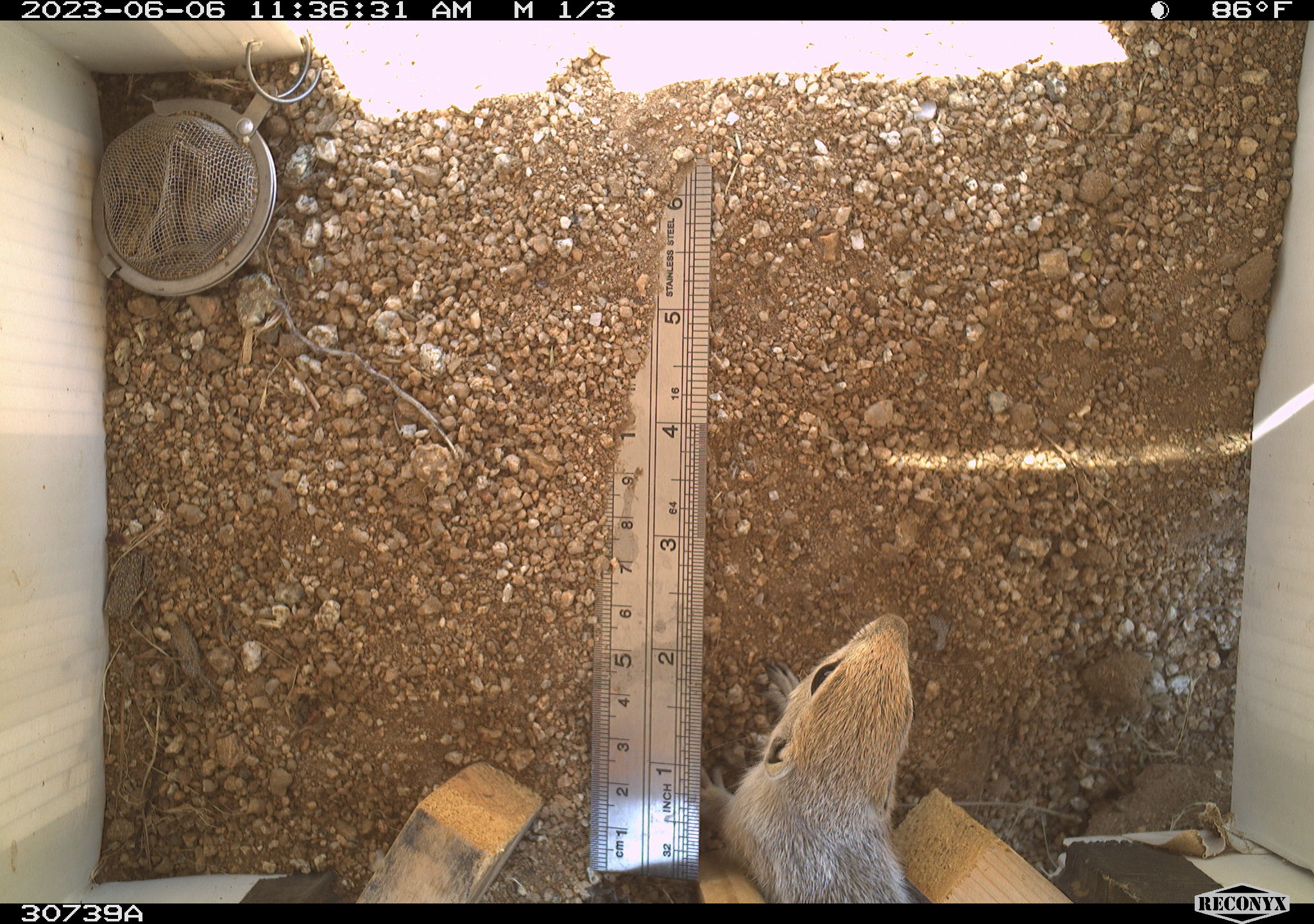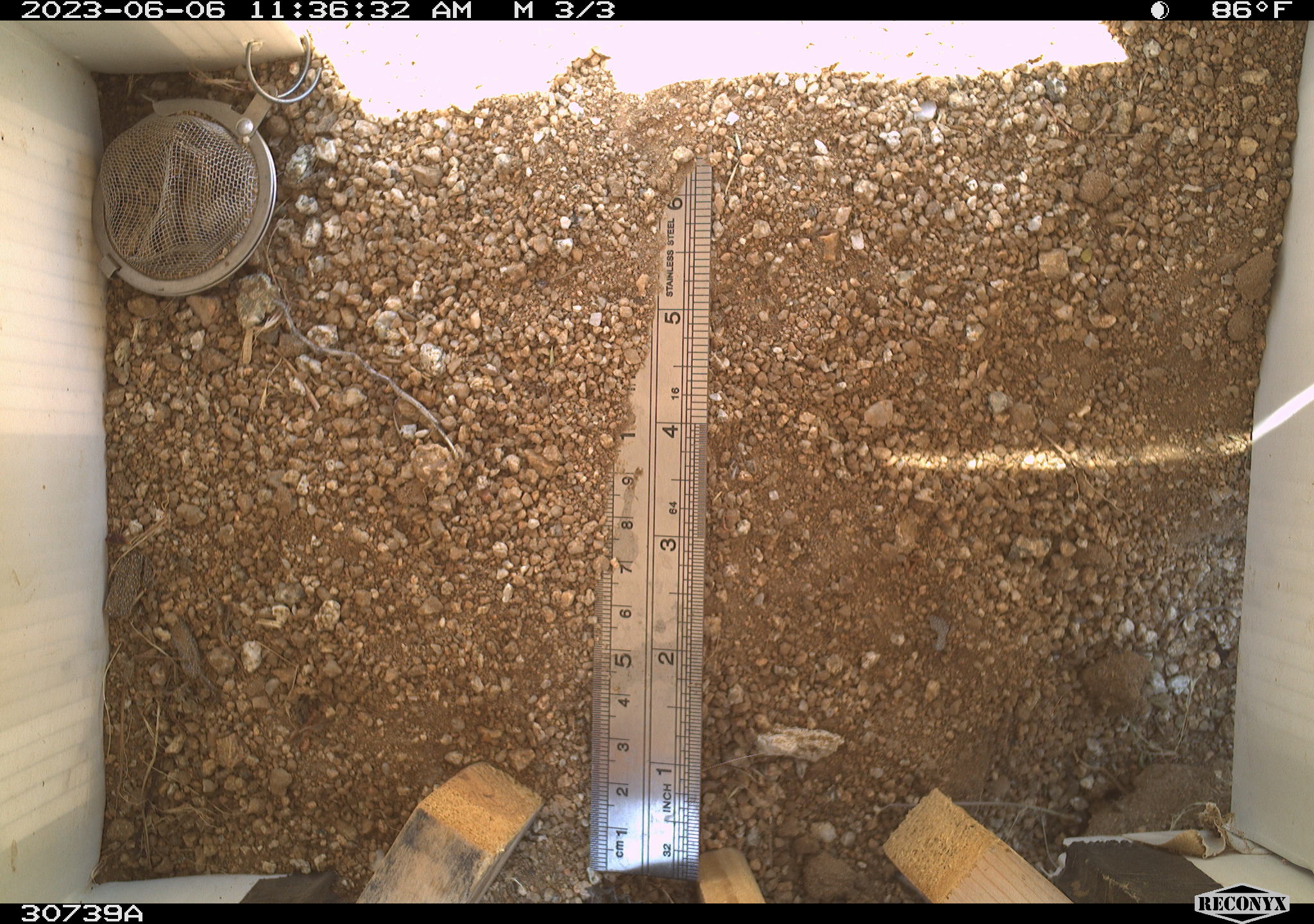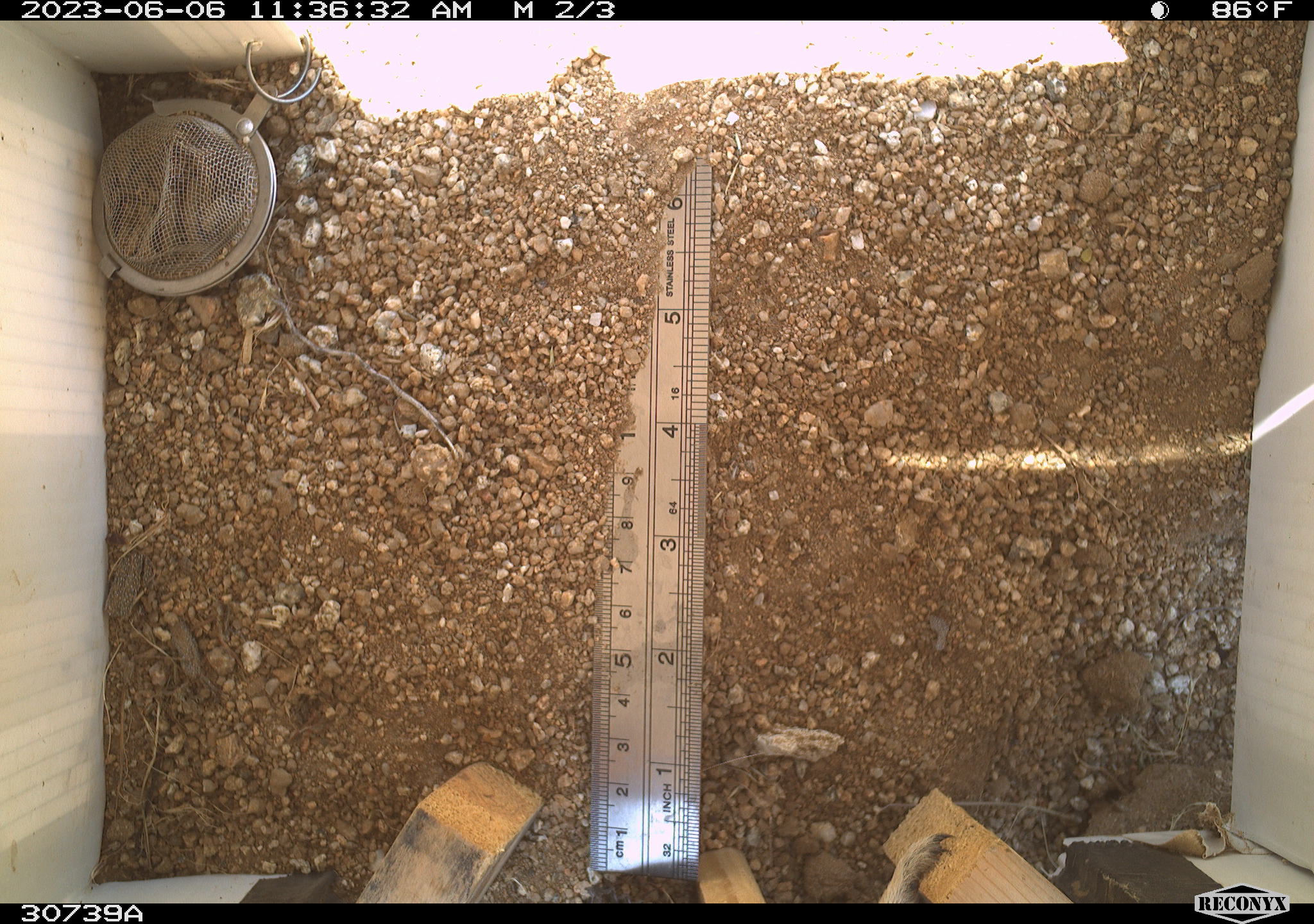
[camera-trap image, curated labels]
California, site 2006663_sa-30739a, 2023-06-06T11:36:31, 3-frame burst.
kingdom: Animalia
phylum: Chordata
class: Mammalia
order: Rodentia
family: Sciuridae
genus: Ammospermophilus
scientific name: Ammospermophilus leucurus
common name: white-tailed antelope squirrel